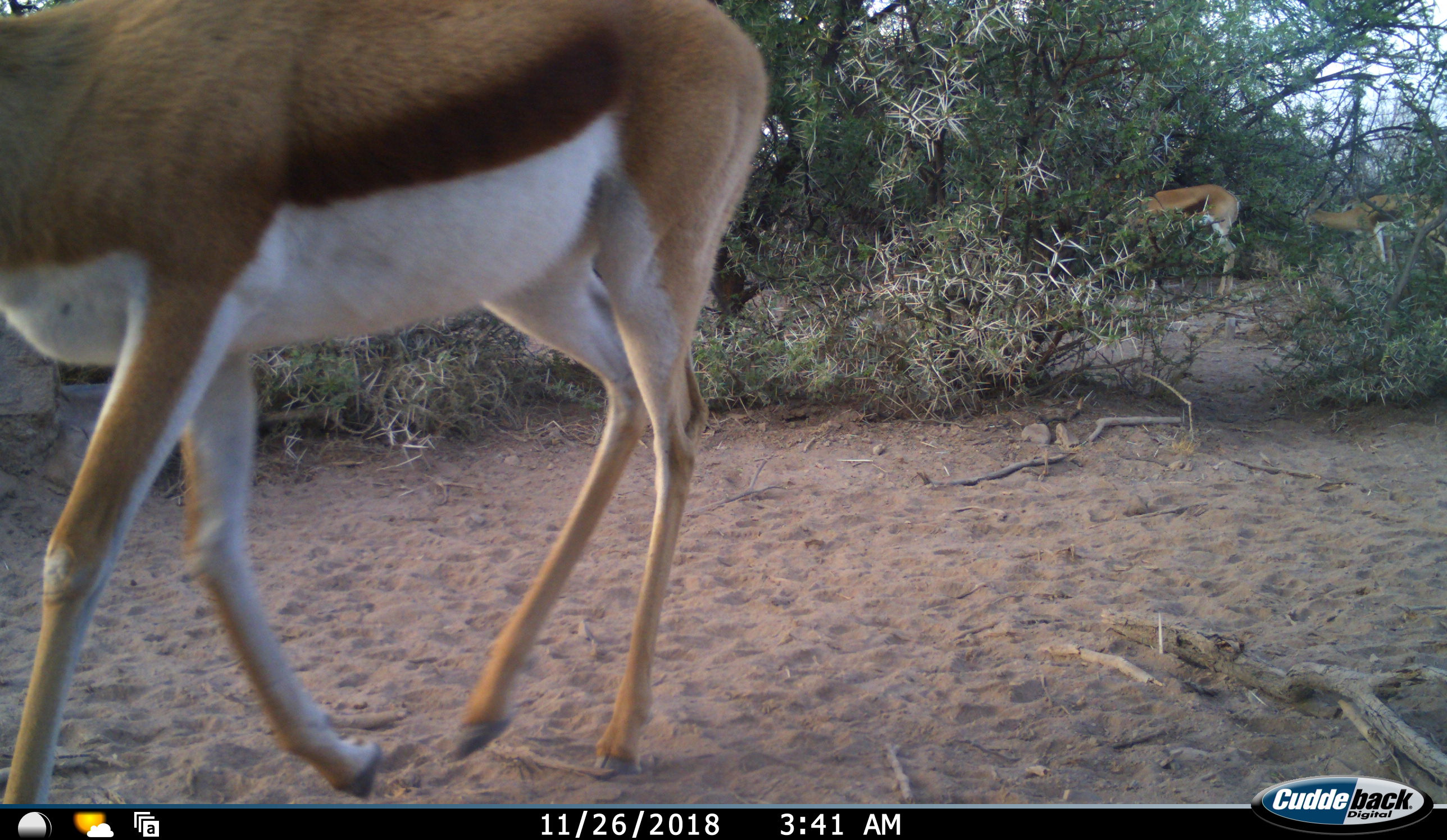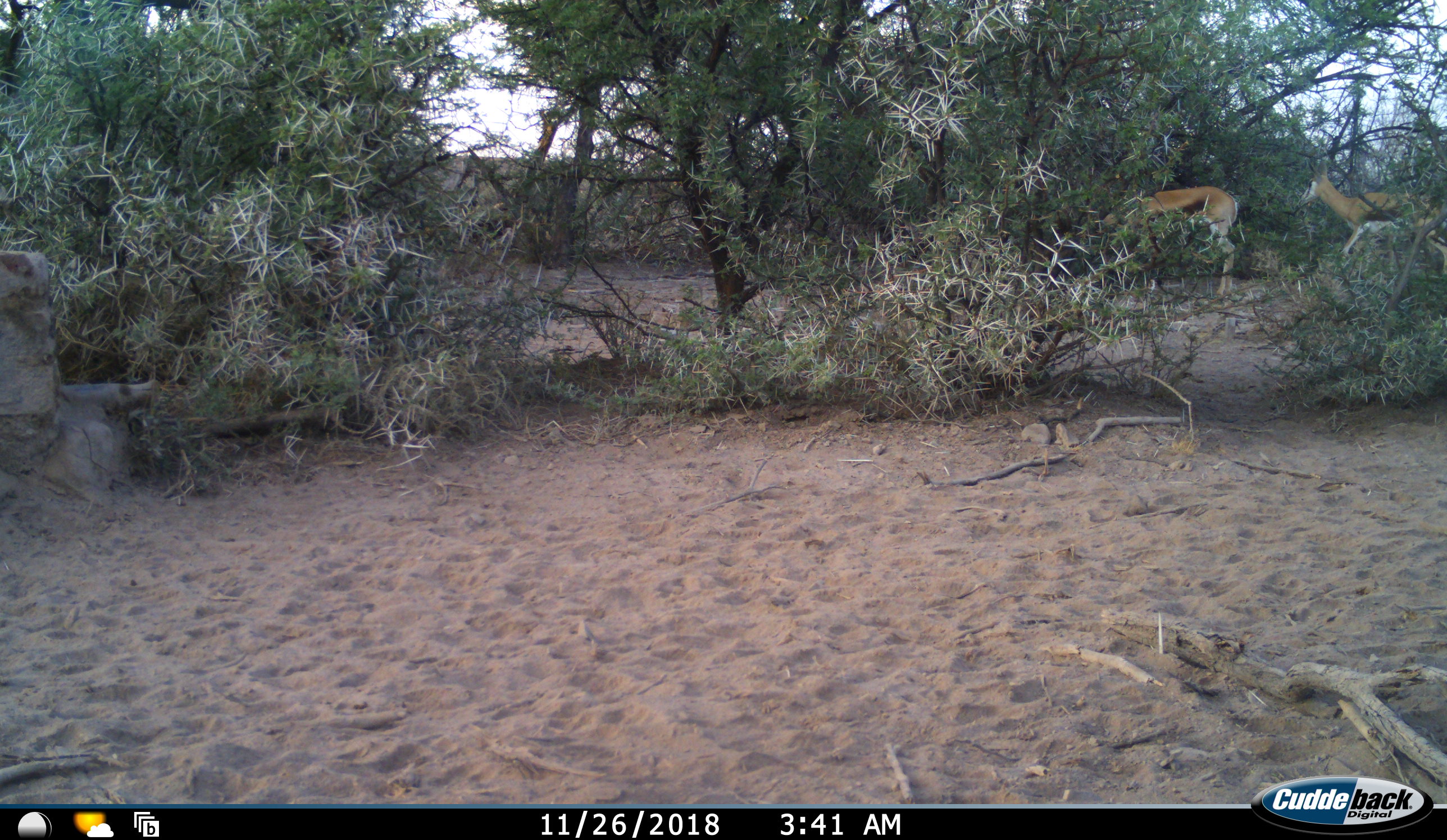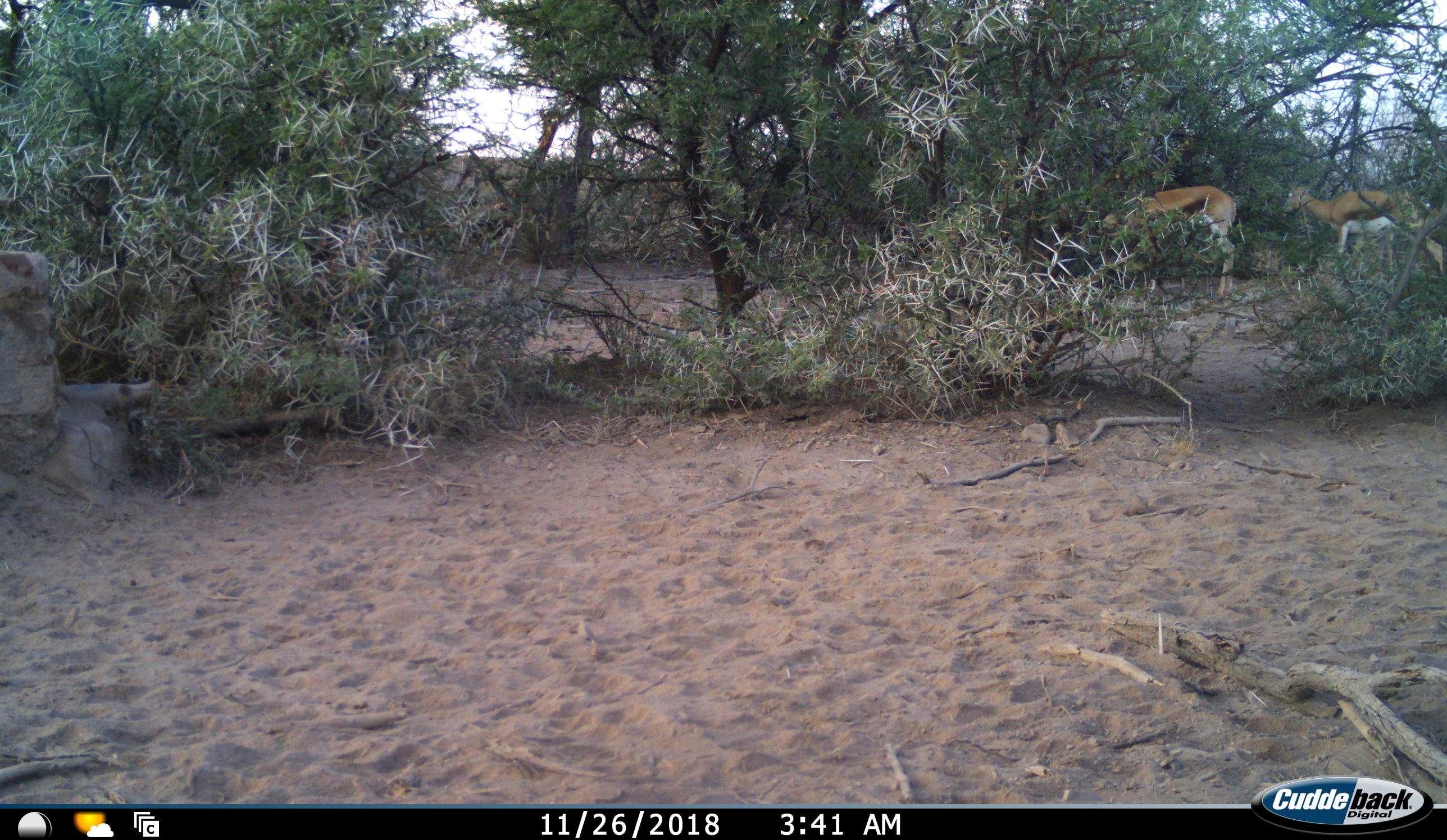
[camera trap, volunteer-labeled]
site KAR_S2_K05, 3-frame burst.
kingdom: Animalia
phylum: Chordata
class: Mammalia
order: Artiodactyla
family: Bovidae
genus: Antidorcas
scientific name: Antidorcas marsupialis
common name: springbok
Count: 3.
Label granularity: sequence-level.